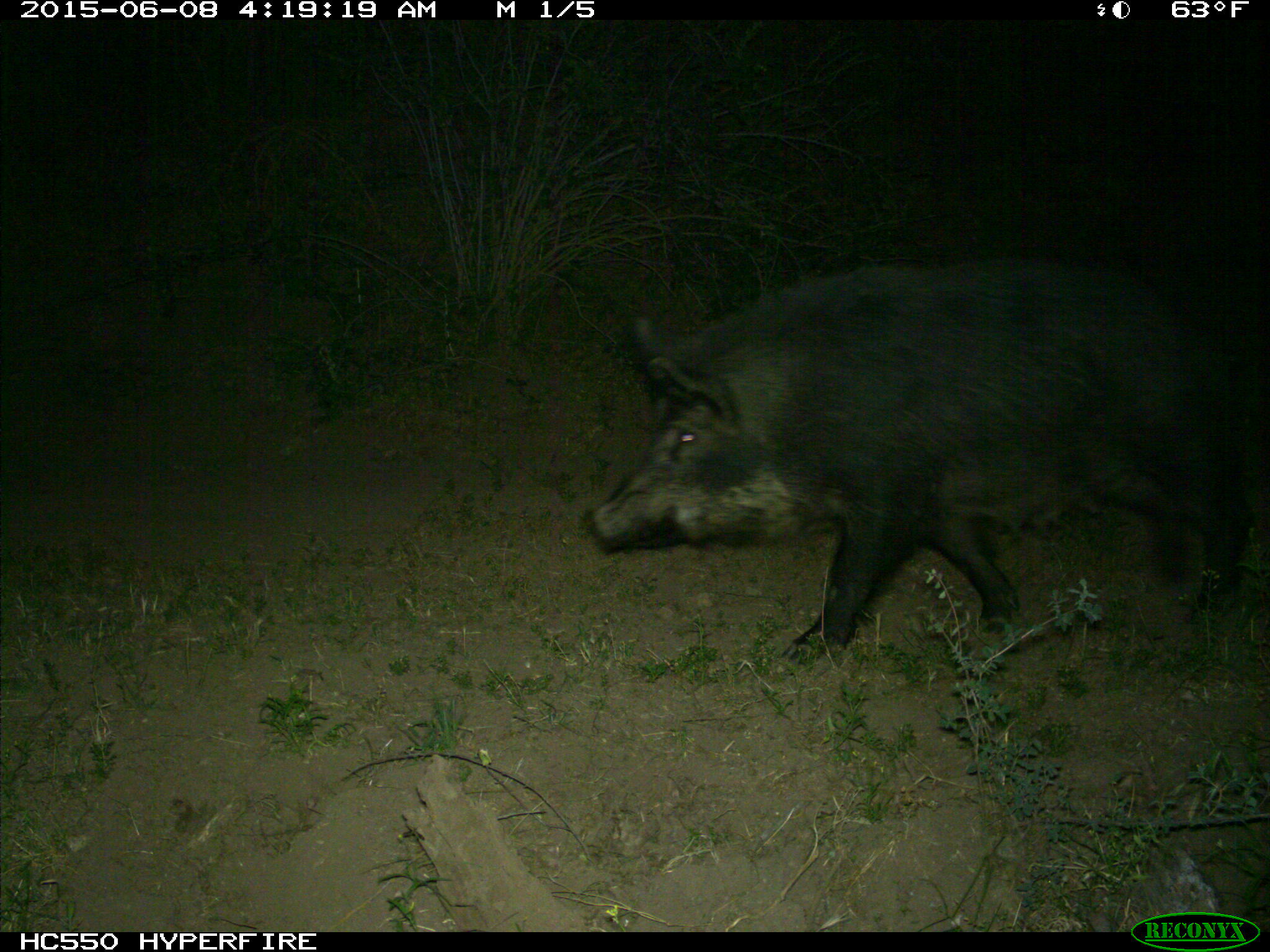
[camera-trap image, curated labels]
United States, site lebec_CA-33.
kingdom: Animalia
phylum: Chordata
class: Mammalia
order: Artiodactyla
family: Suidae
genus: Sus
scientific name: Sus scrofa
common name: wild boar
Sus scrofa (wild boar).